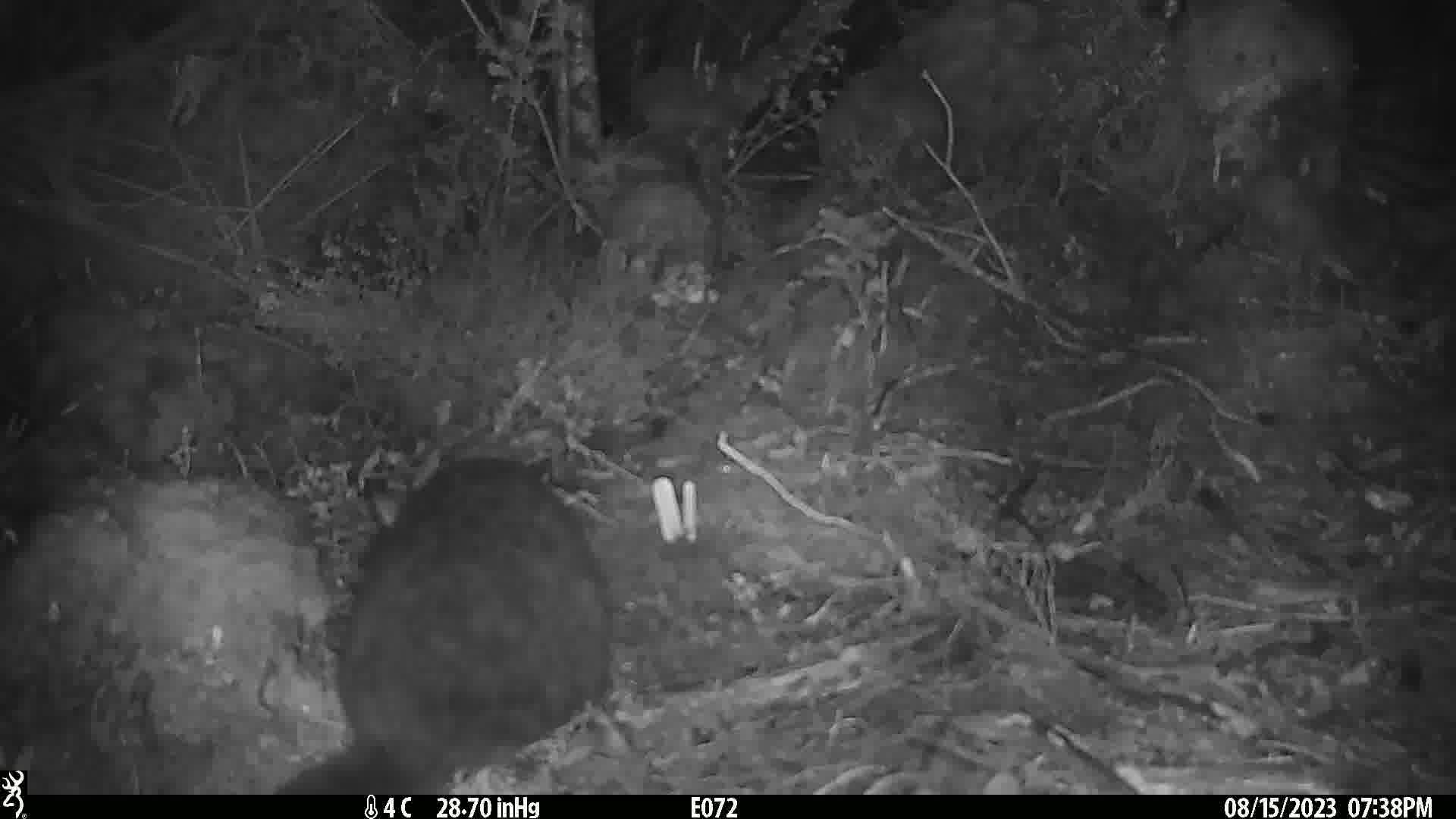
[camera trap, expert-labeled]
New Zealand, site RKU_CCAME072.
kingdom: Animalia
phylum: Chordata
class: Mammalia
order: Diprotodontia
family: Phalangeridae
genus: Trichosurus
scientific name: Trichosurus vulpecula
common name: common brushtail possum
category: possum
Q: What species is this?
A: Possum (common brushtail possum) (Trichosurus vulpecula).